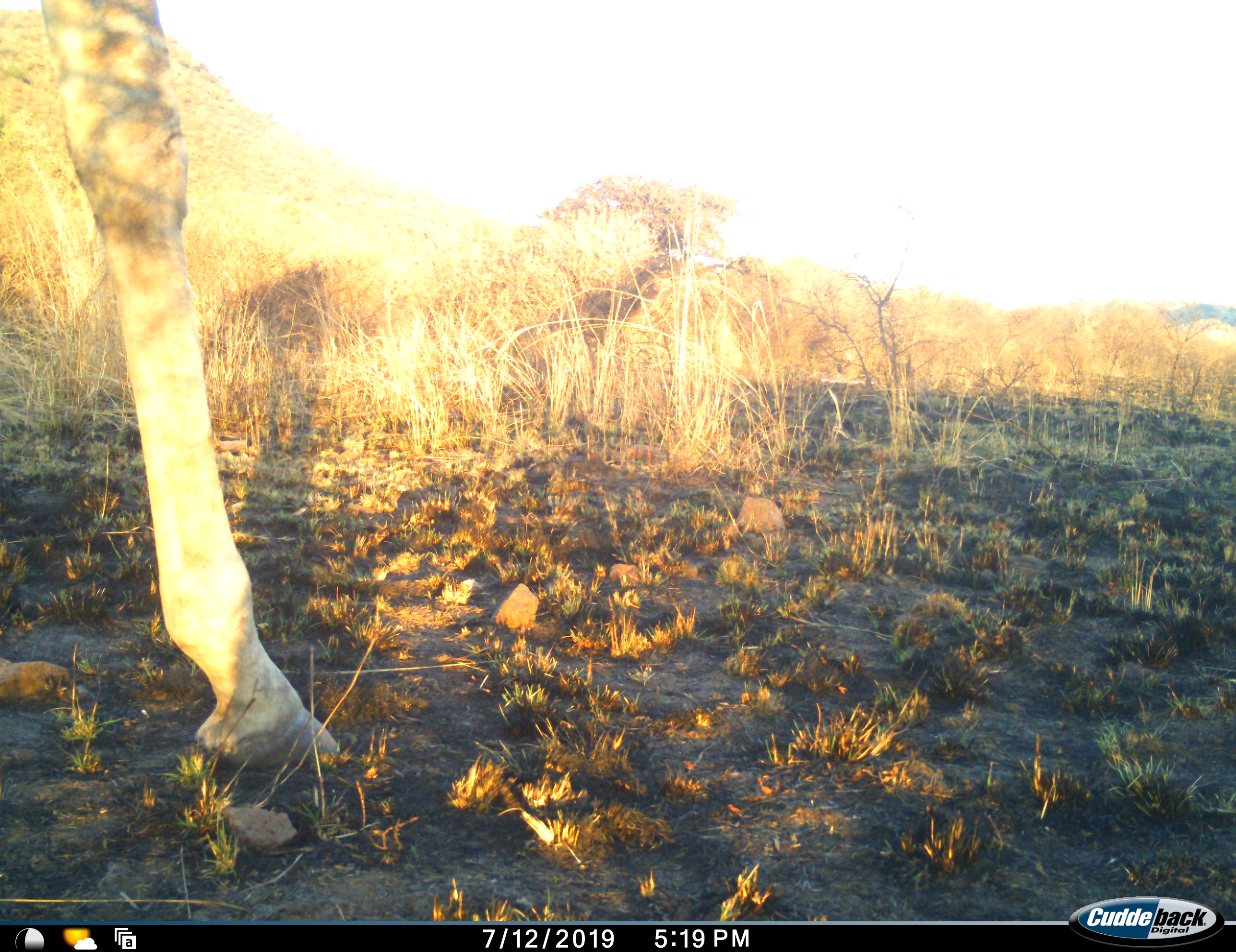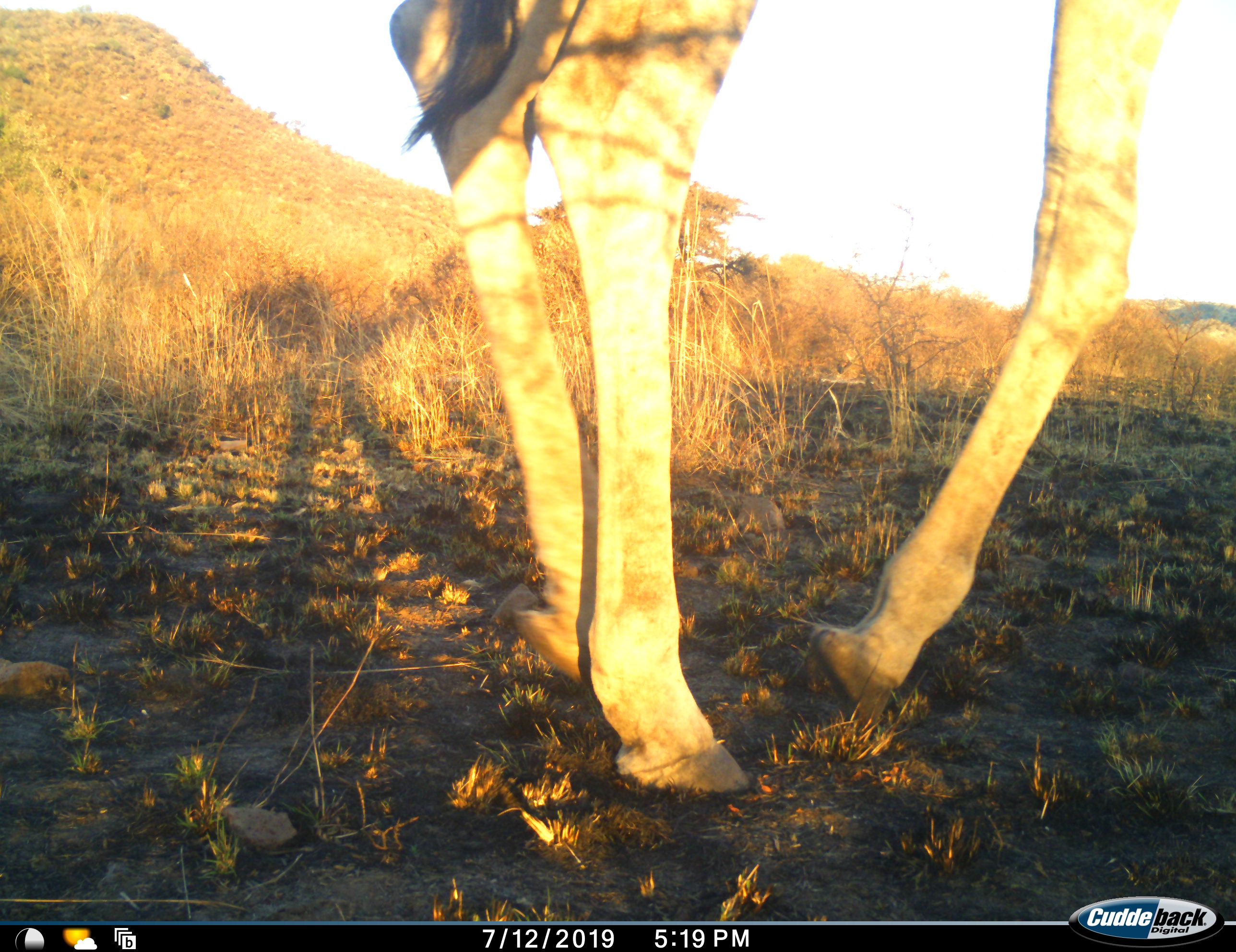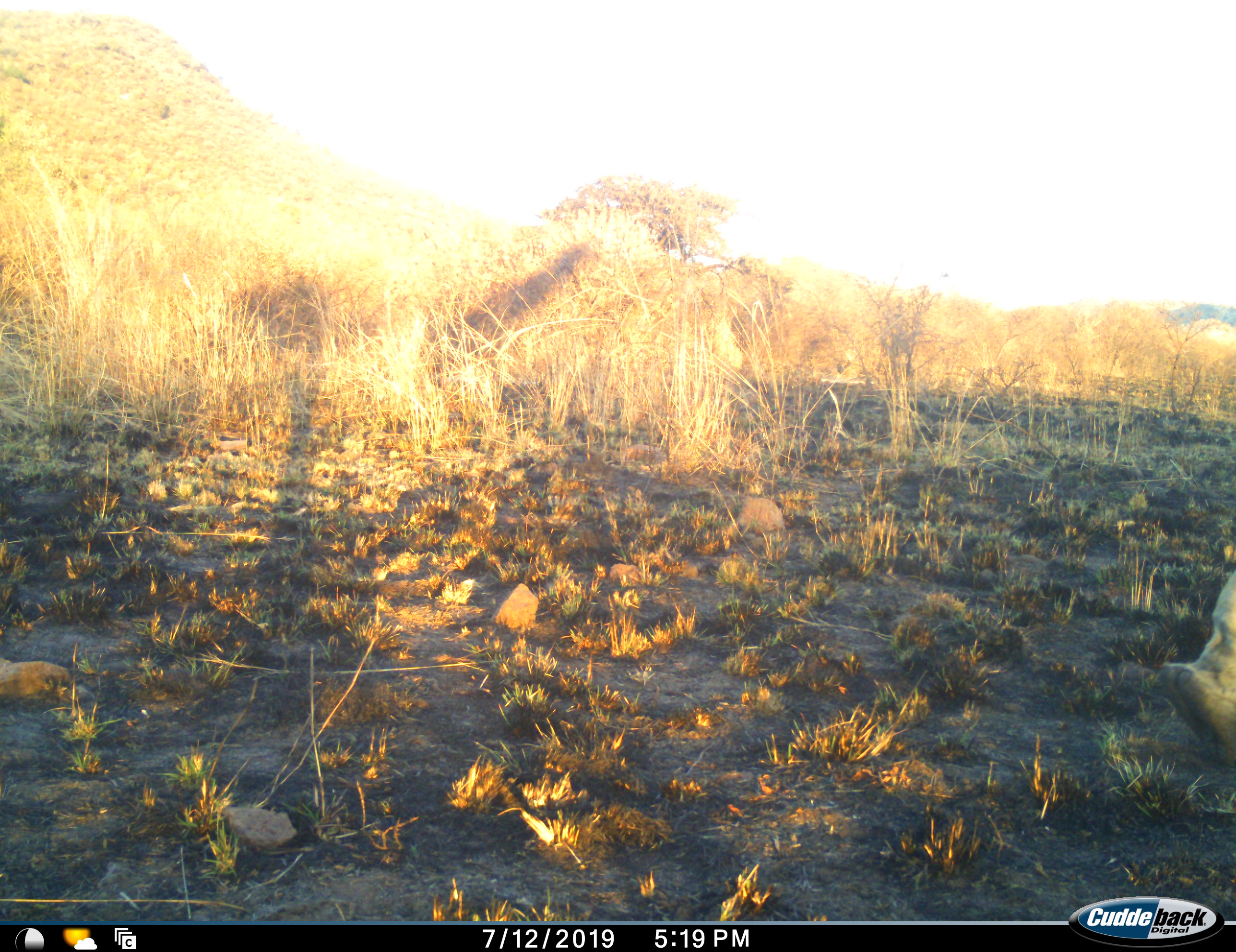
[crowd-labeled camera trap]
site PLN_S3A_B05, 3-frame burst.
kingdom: Animalia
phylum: Chordata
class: Mammalia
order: Artiodactyla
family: Giraffidae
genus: Giraffa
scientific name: Giraffa camelopardalis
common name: giraffe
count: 1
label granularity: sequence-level